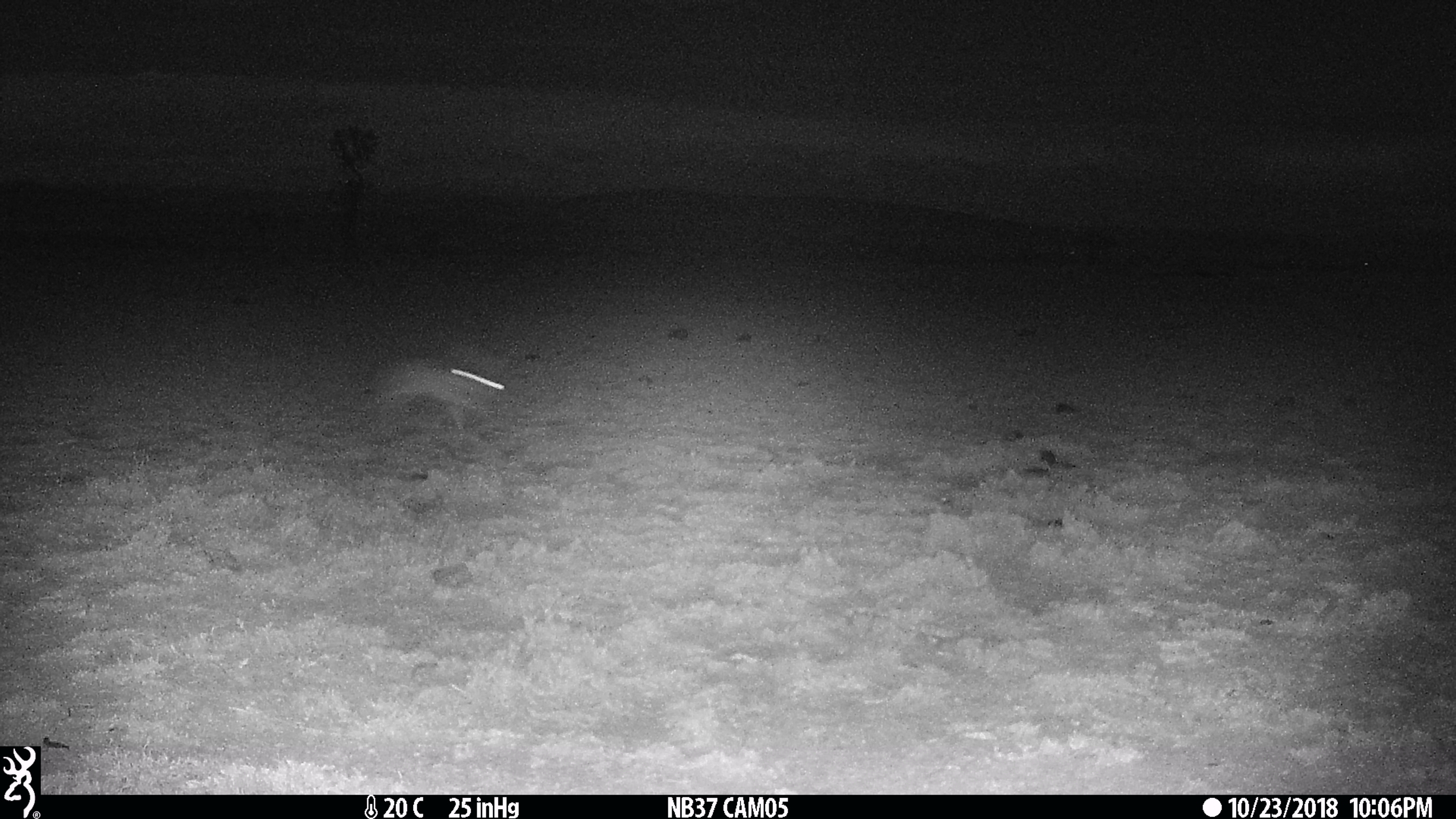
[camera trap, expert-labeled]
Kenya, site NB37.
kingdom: Animalia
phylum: Chordata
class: Mammalia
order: Lagomorpha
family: Leporidae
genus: Lepus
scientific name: Lepus capensis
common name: cape hare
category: hare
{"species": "hare (cape hare) (Lepus capensis)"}